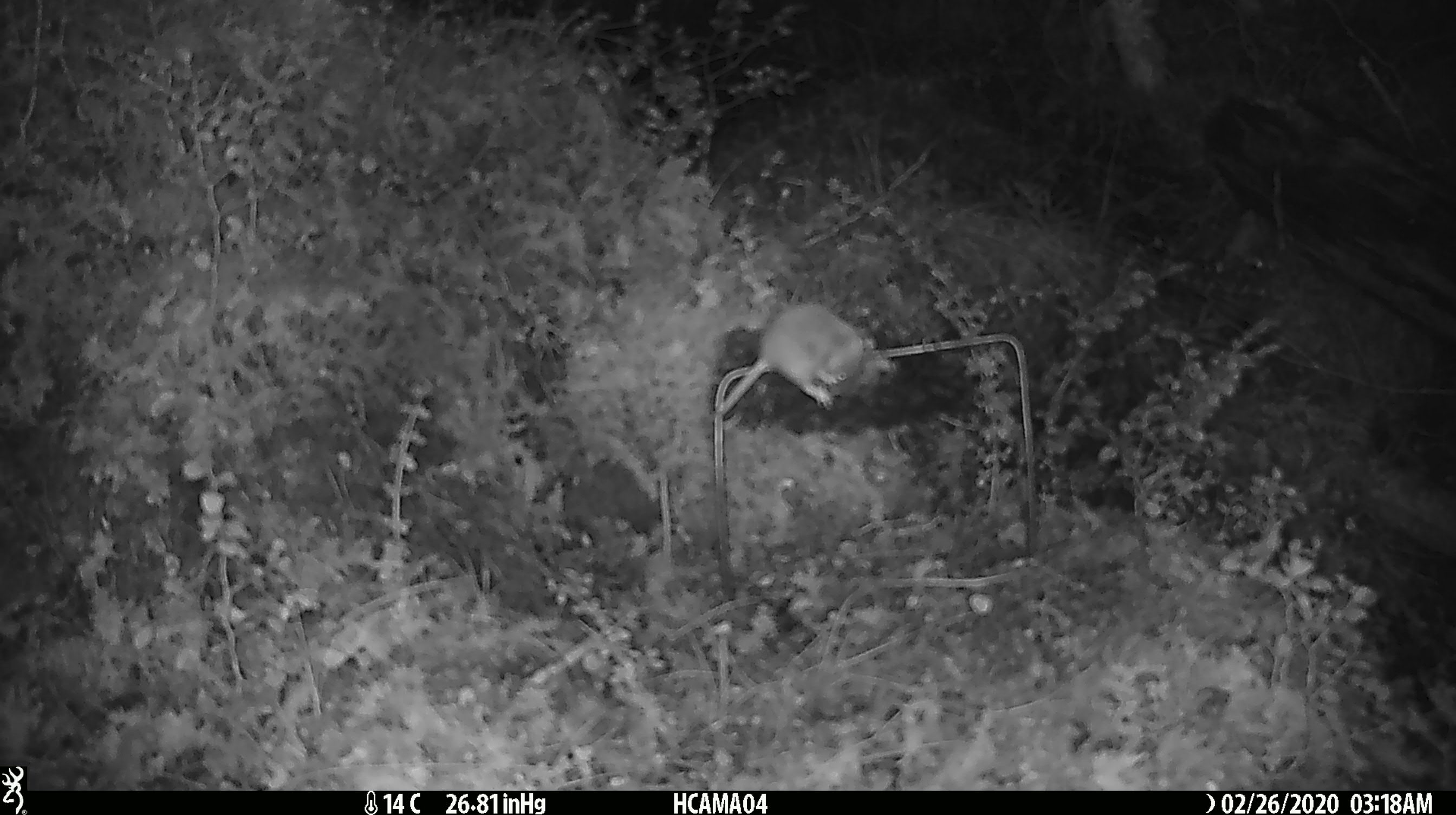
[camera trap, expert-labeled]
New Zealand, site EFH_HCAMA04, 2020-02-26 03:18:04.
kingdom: Animalia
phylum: Chordata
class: Mammalia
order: Rodentia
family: Muridae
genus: Mus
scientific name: Mus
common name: mouse